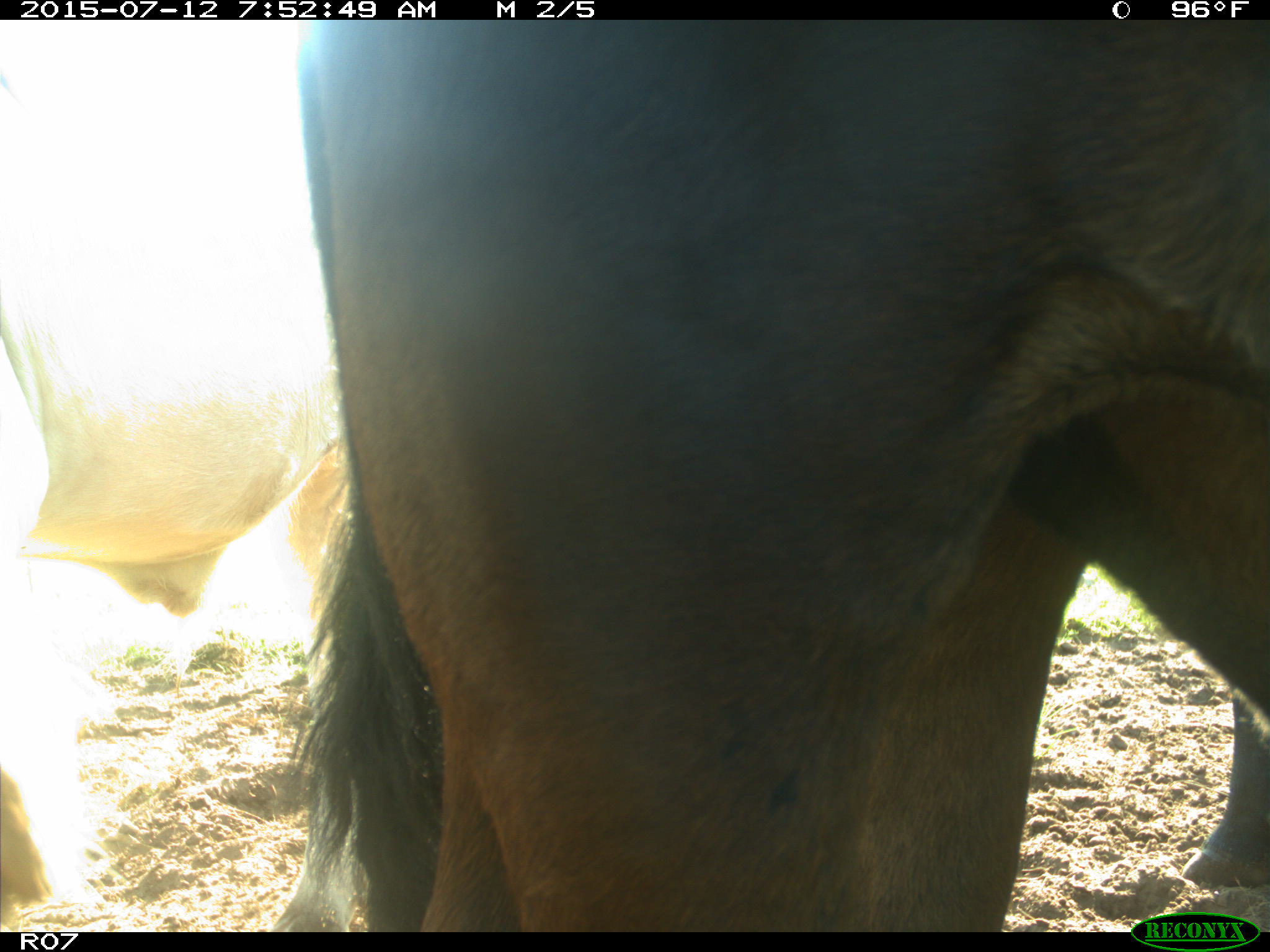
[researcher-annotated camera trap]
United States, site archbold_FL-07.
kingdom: Animalia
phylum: Chordata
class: Mammalia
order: Artiodactyla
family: Bovidae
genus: Bos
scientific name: Bos taurus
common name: domestic cow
Bos taurus (domestic cow).